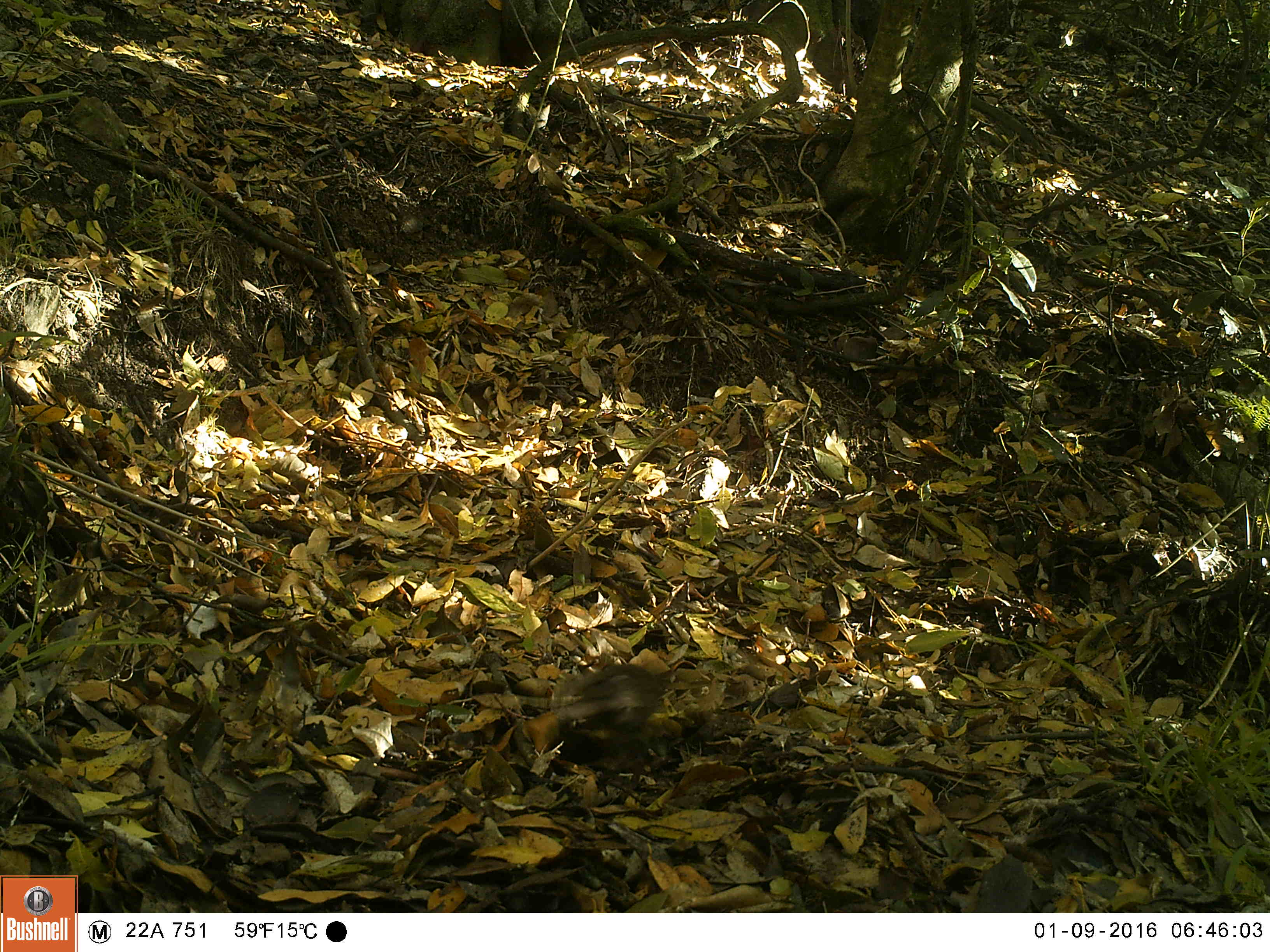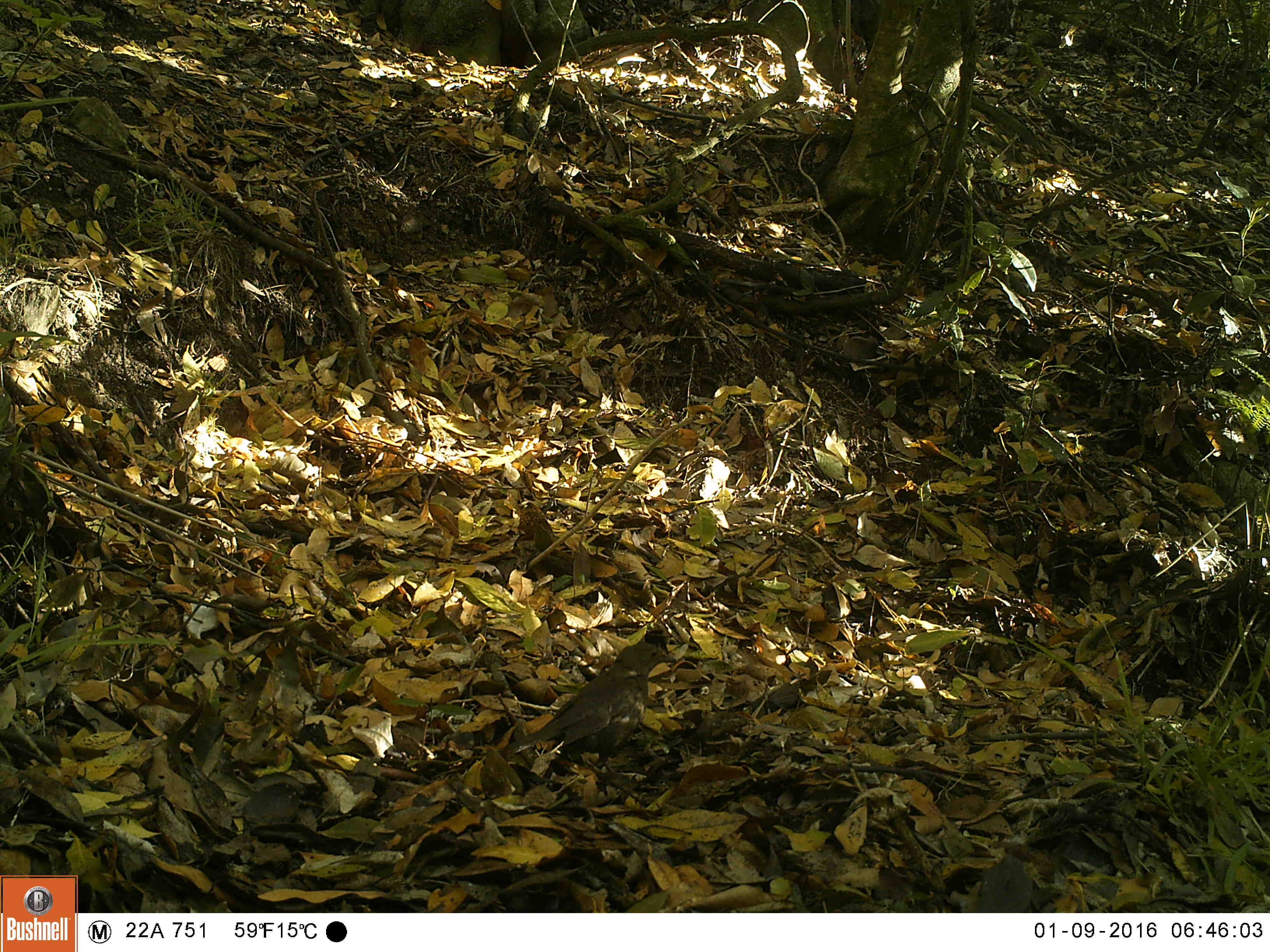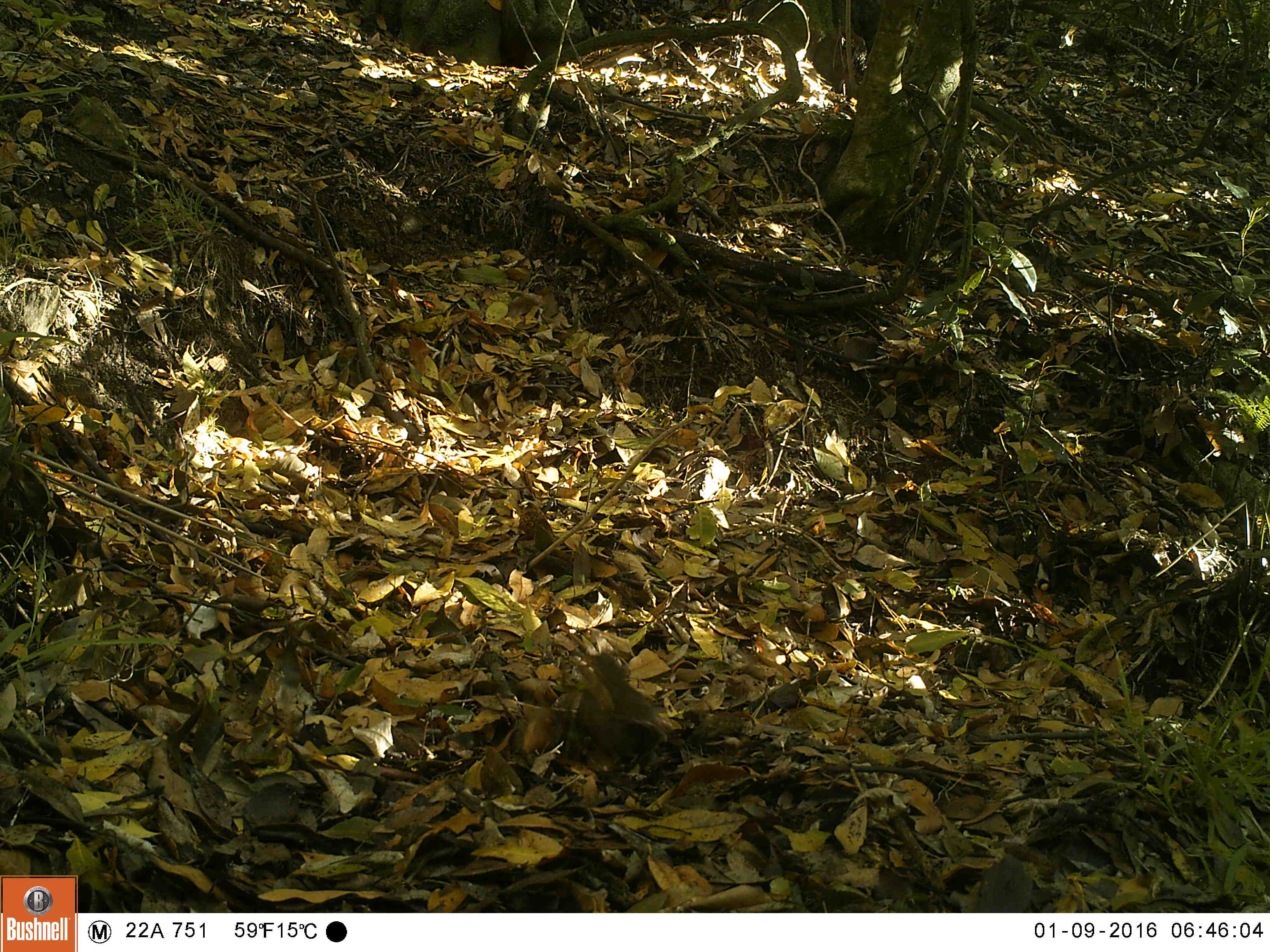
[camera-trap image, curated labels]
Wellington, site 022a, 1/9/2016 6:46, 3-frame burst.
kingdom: Animalia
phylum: Chordata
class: Aves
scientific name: Aves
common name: bird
Bird (Aves).